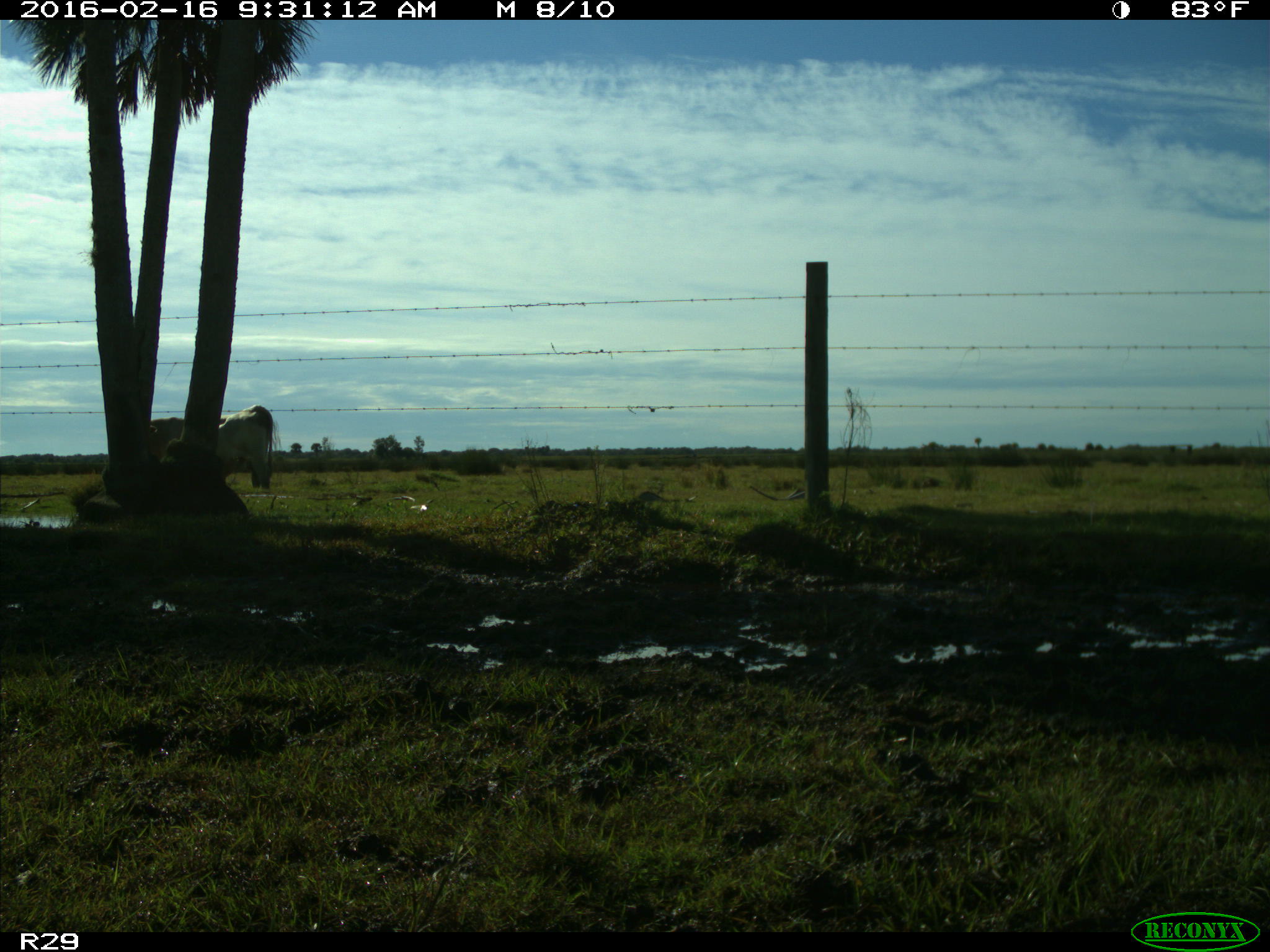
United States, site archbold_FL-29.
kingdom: Animalia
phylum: Chordata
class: Mammalia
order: Artiodactyla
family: Bovidae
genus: Bos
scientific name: Bos taurus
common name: domestic cow